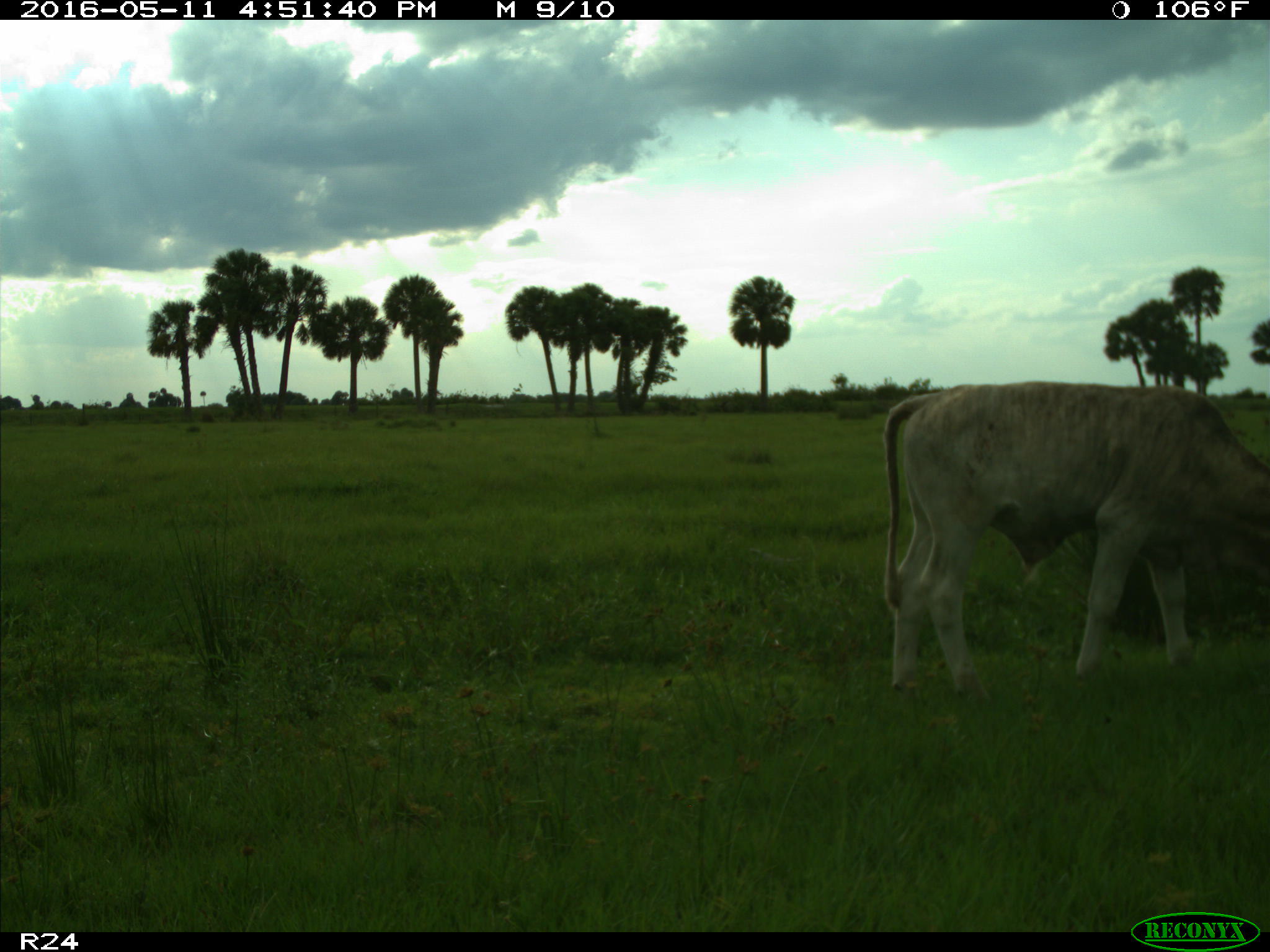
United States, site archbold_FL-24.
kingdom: Animalia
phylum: Chordata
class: Mammalia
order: Artiodactyla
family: Bovidae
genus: Bos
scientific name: Bos taurus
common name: domestic cow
Bos taurus (domestic cow).